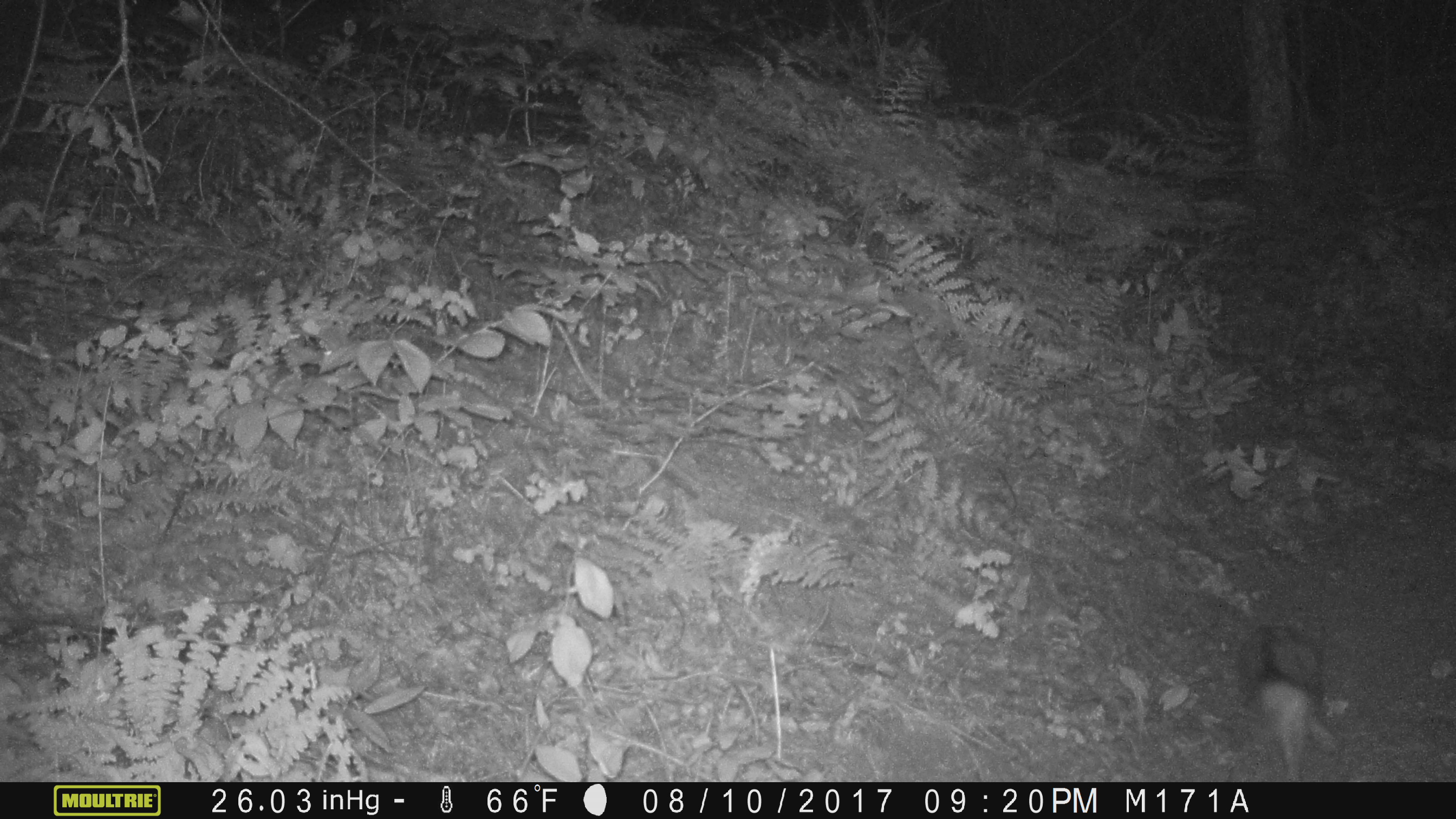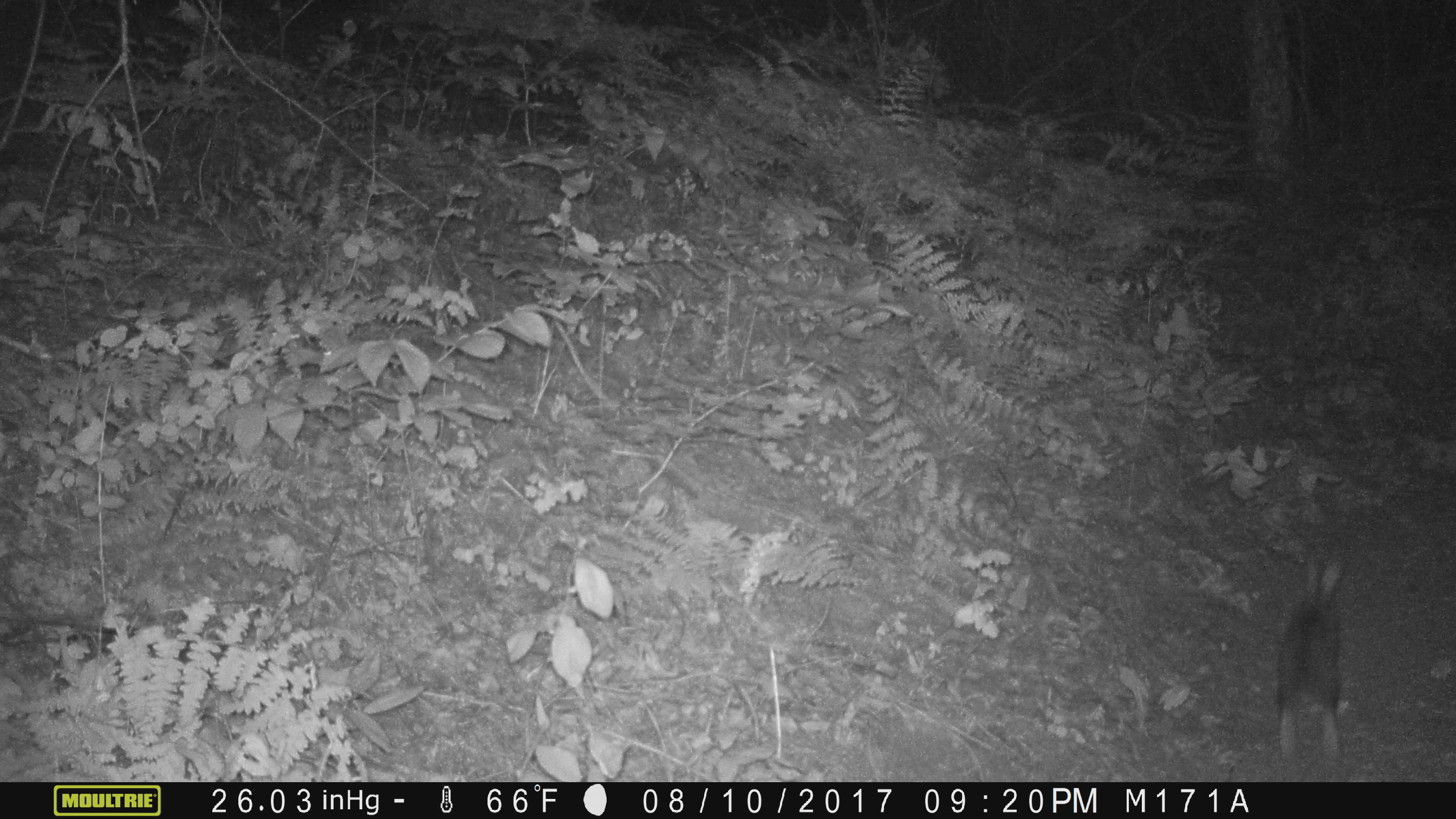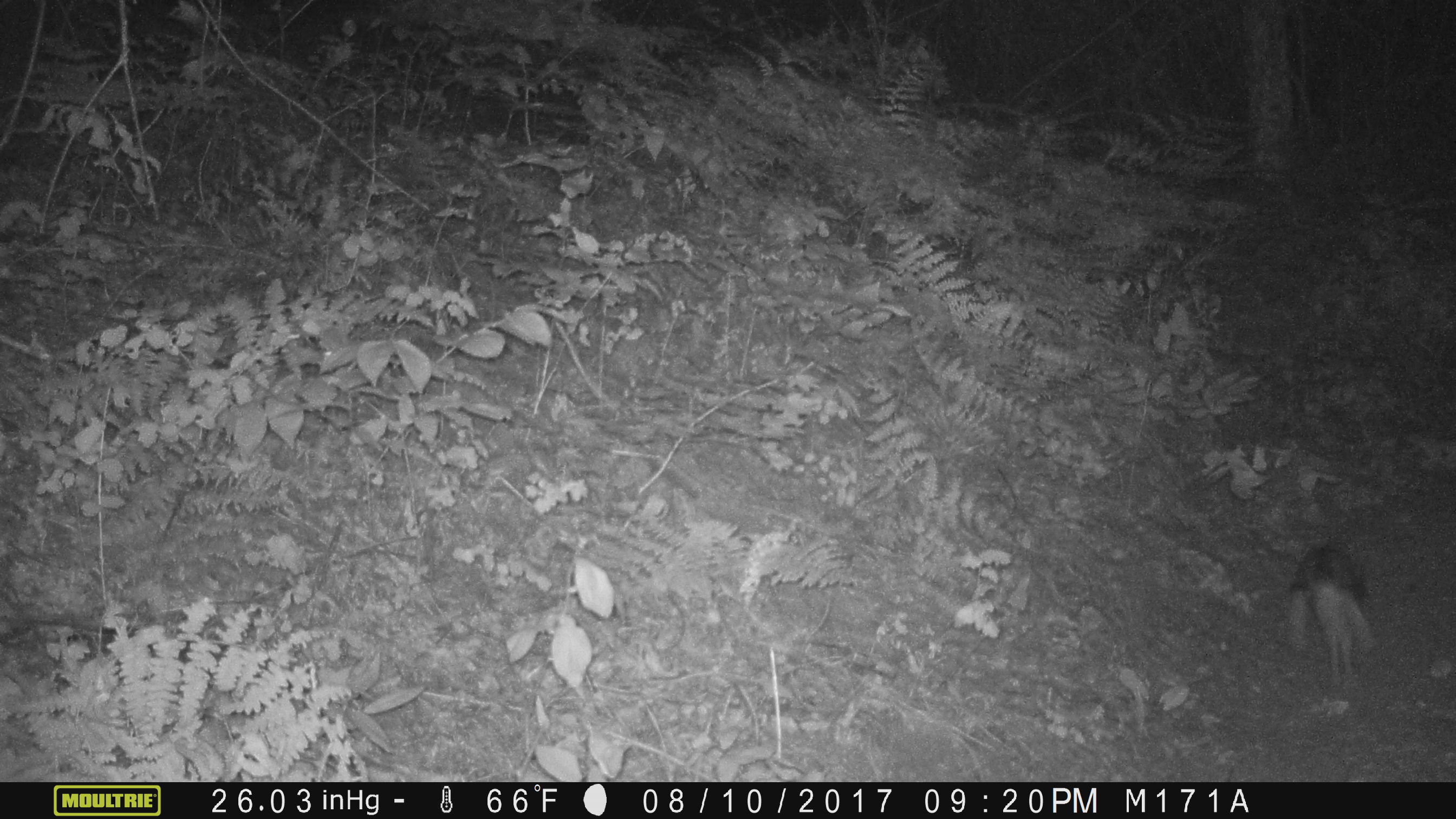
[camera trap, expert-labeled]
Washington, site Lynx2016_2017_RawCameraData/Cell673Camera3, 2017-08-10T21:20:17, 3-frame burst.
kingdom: Animalia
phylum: Chordata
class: Mammalia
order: Lagomorpha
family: Leporidae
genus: Lepus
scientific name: Lepus americanus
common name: snowshoe hare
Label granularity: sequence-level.